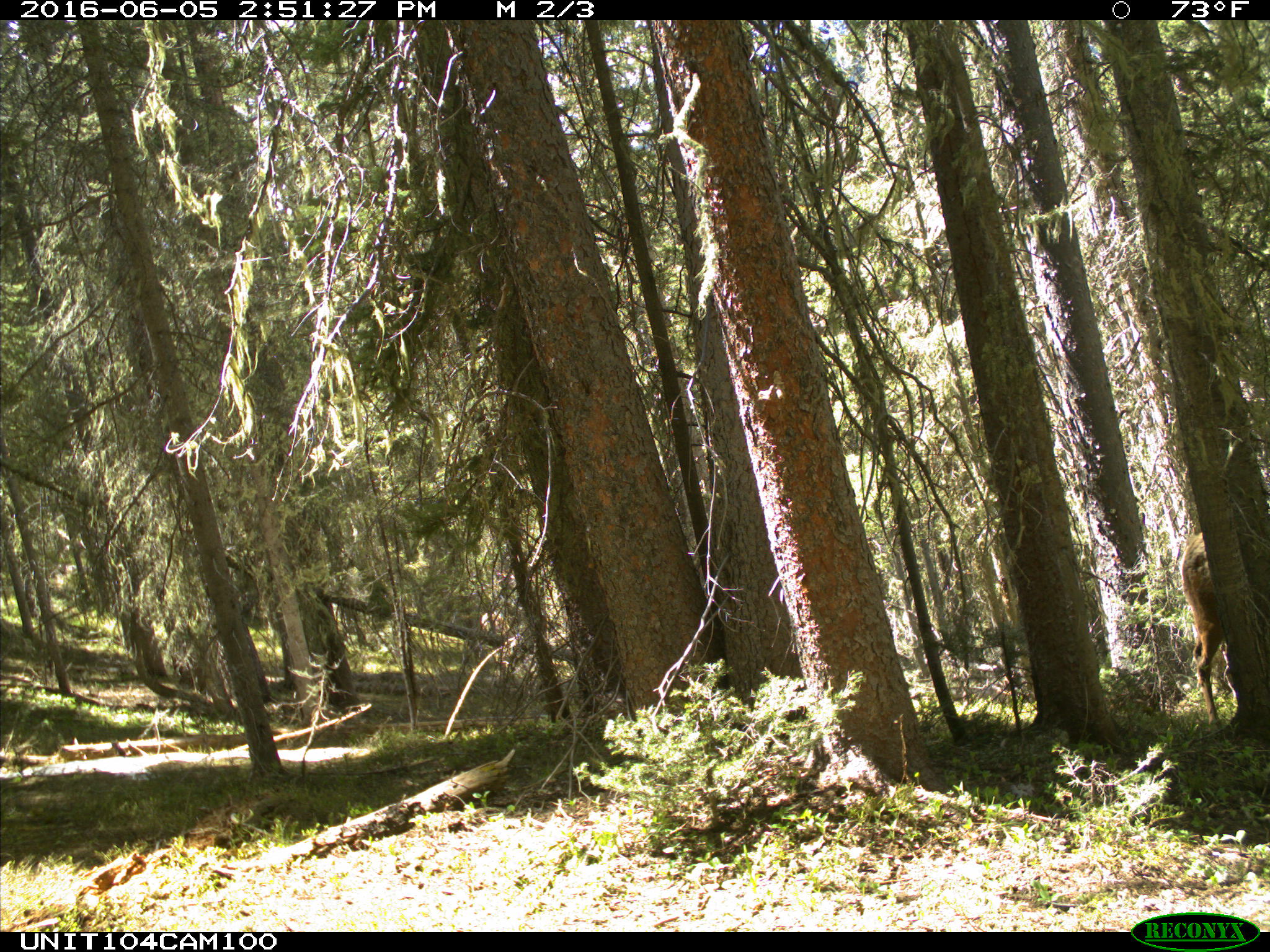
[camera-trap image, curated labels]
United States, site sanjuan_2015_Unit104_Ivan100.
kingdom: Animalia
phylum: Chordata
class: Mammalia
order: Artiodactyla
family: Cervidae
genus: Cervus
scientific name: Cervus elaphus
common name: red deer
Cervus elaphus (red deer).